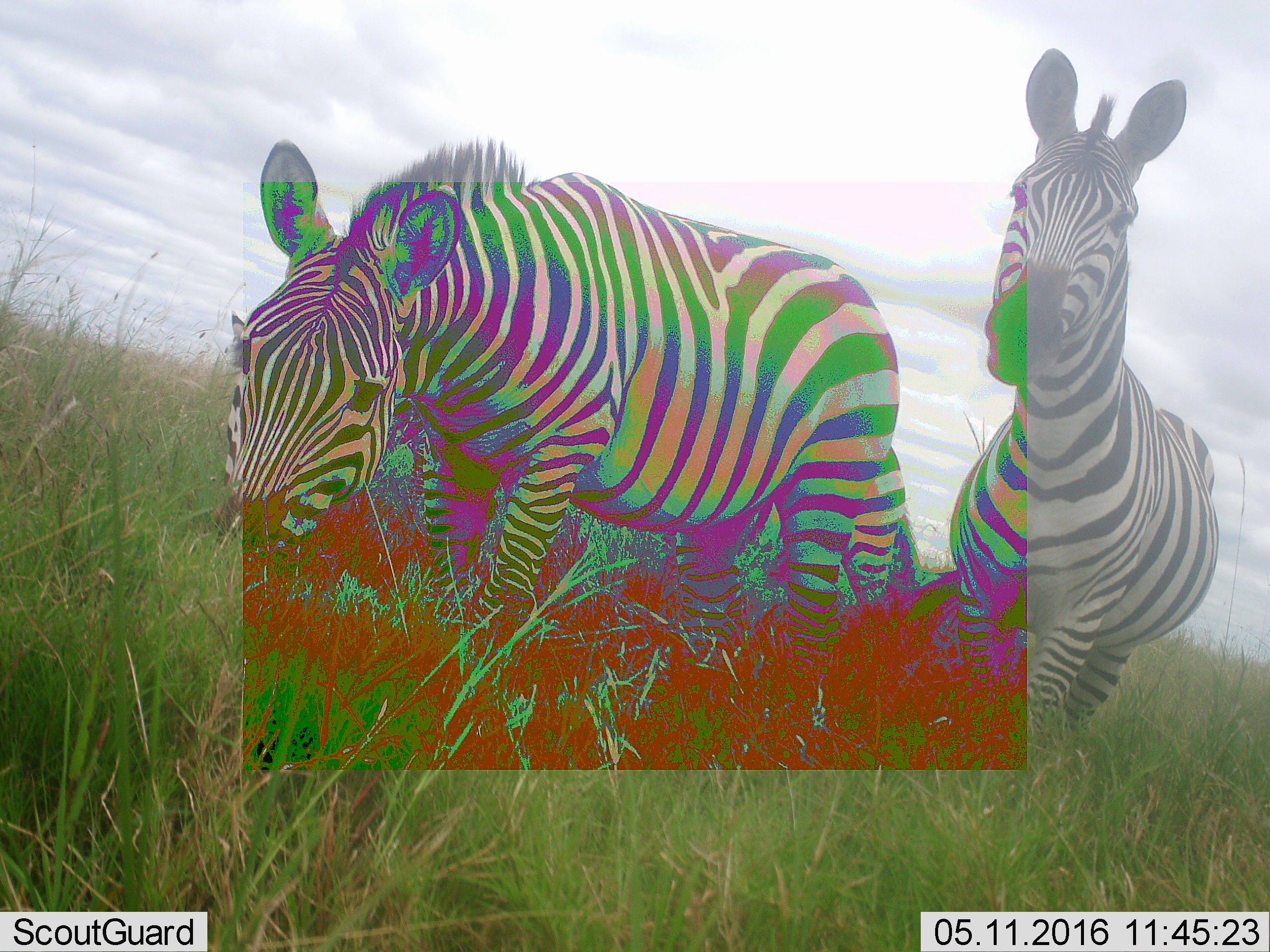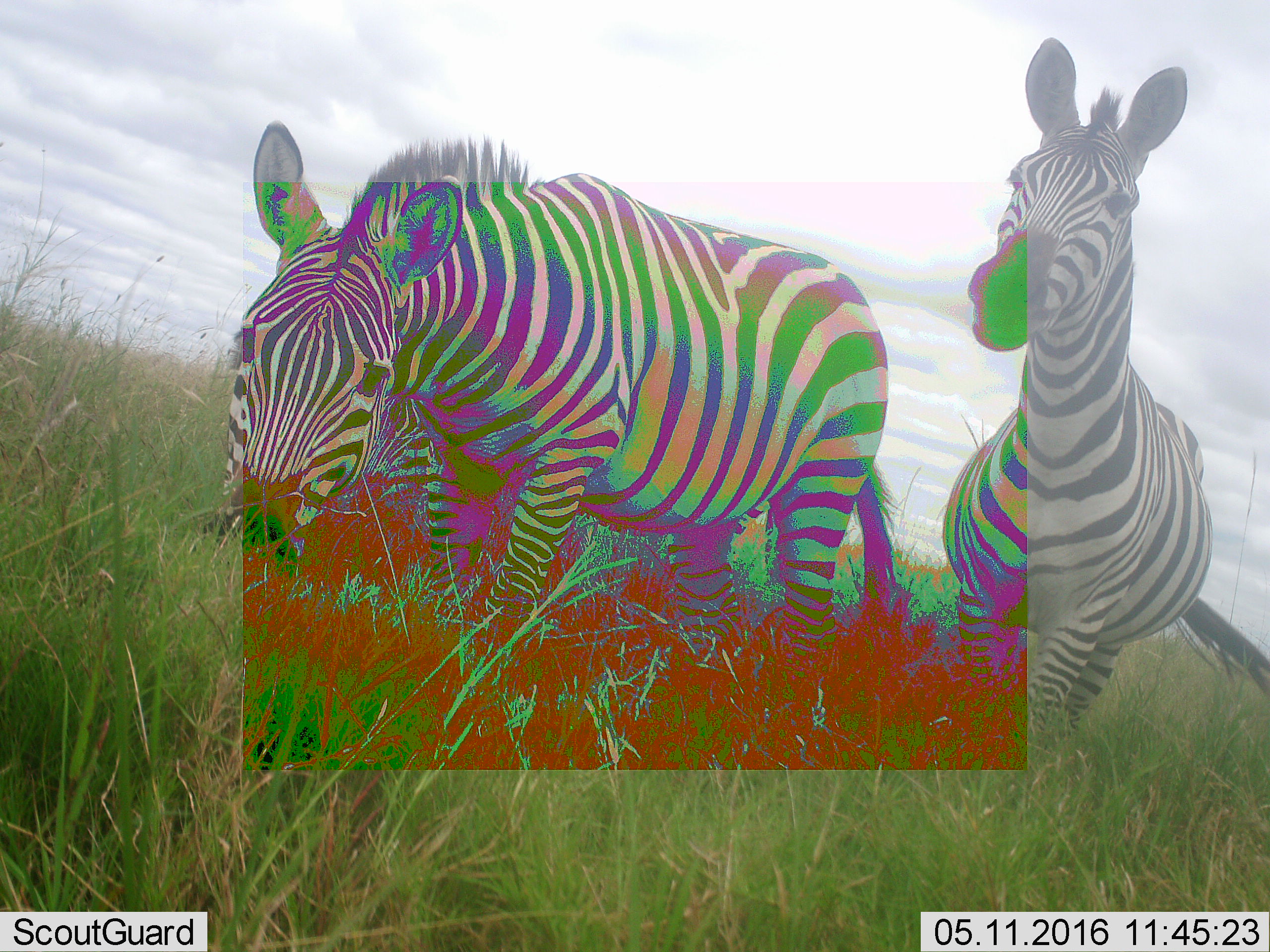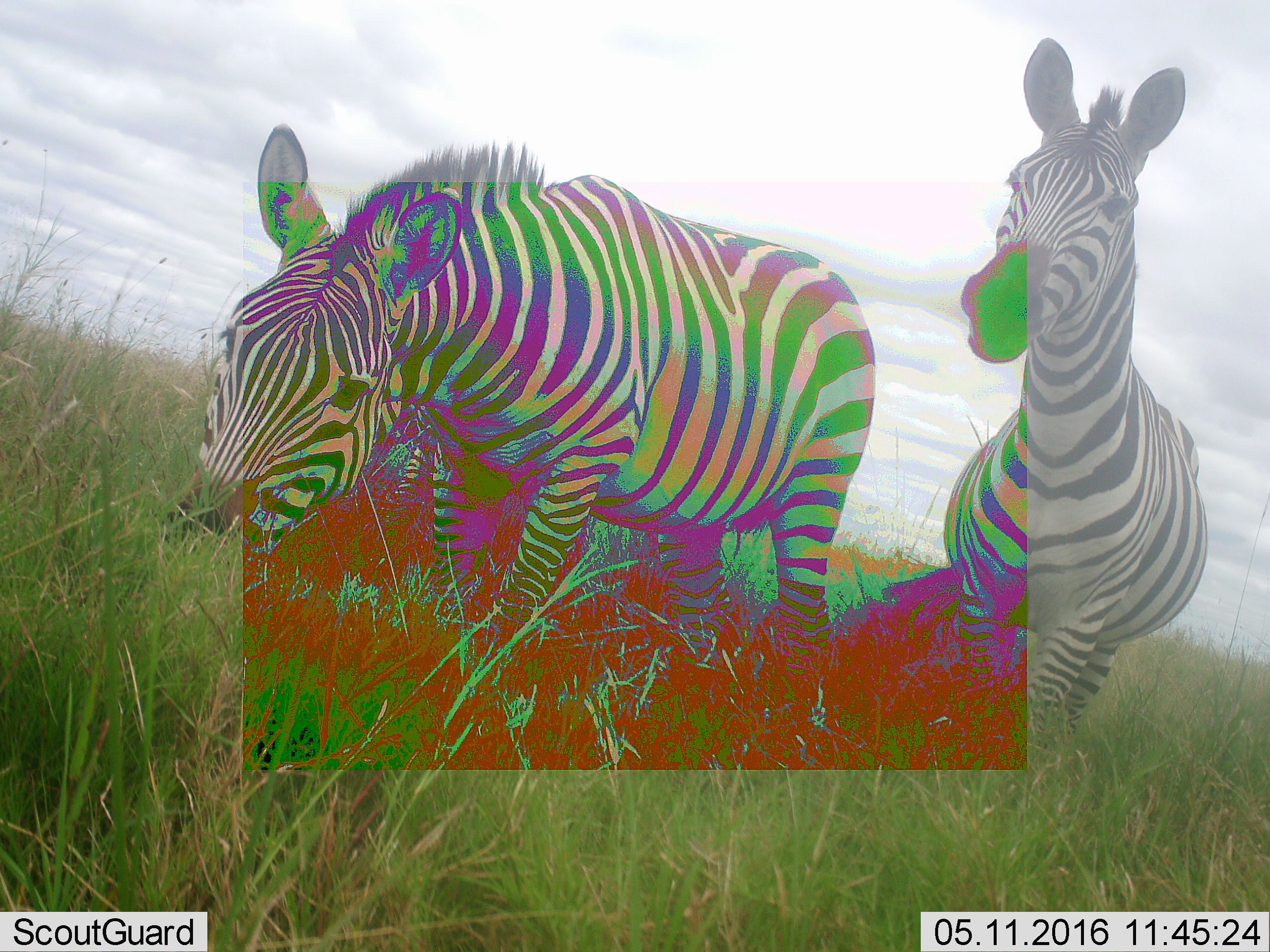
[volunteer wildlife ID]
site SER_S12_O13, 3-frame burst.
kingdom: Animalia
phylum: Chordata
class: Mammalia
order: Perissodactyla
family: Equidae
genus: Equus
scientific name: Equus quagga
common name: plains zebra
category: zebraplains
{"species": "zebraplains (plains zebra) (Equus quagga)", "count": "2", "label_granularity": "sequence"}